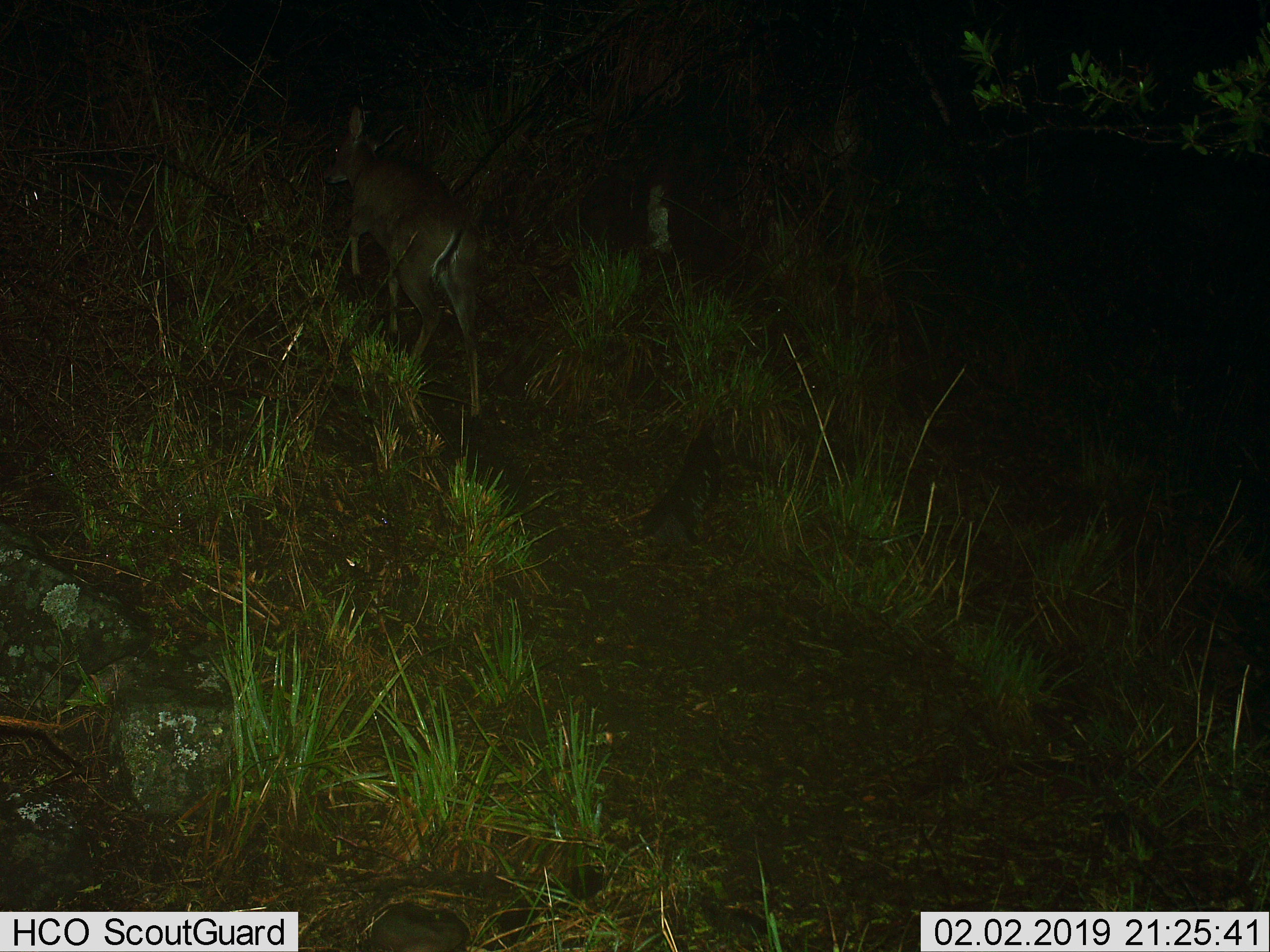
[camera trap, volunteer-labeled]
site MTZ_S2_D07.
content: unidentified animal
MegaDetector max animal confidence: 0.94